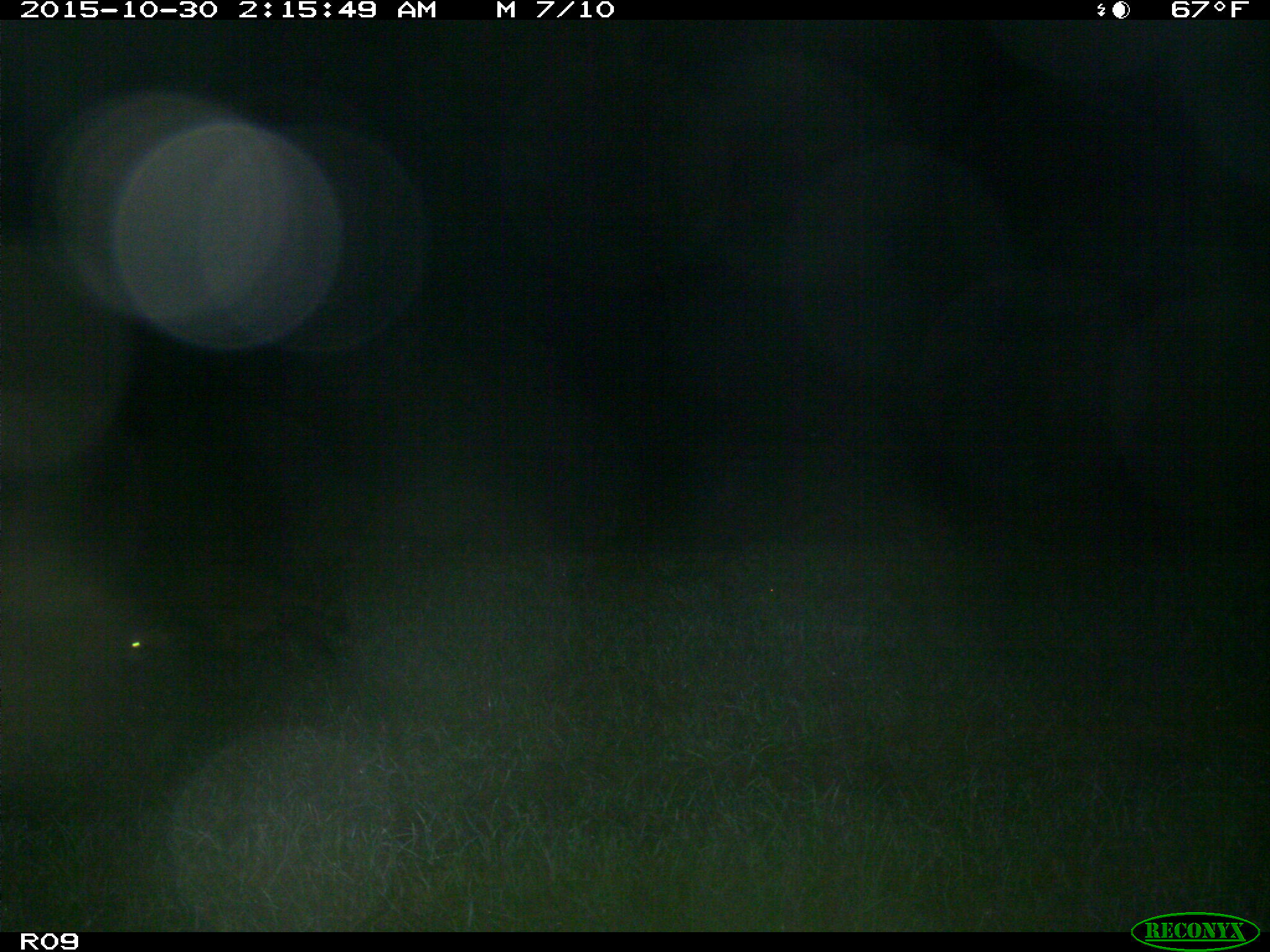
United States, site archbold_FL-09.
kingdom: Animalia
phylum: Chordata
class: Mammalia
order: Carnivora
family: Procyonidae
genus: Procyon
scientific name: Procyon lotor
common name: common raccoon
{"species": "Procyon lotor (common raccoon)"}